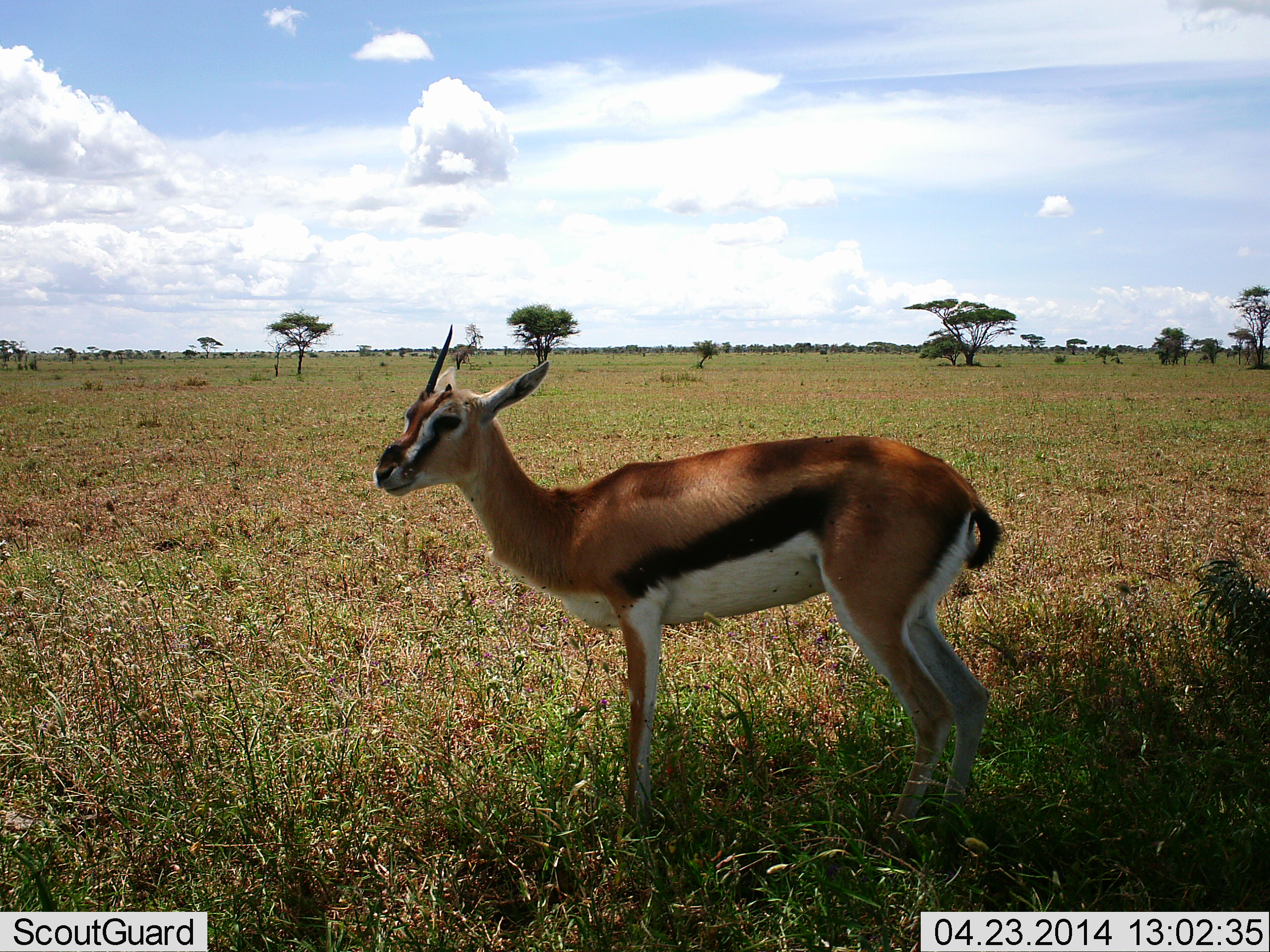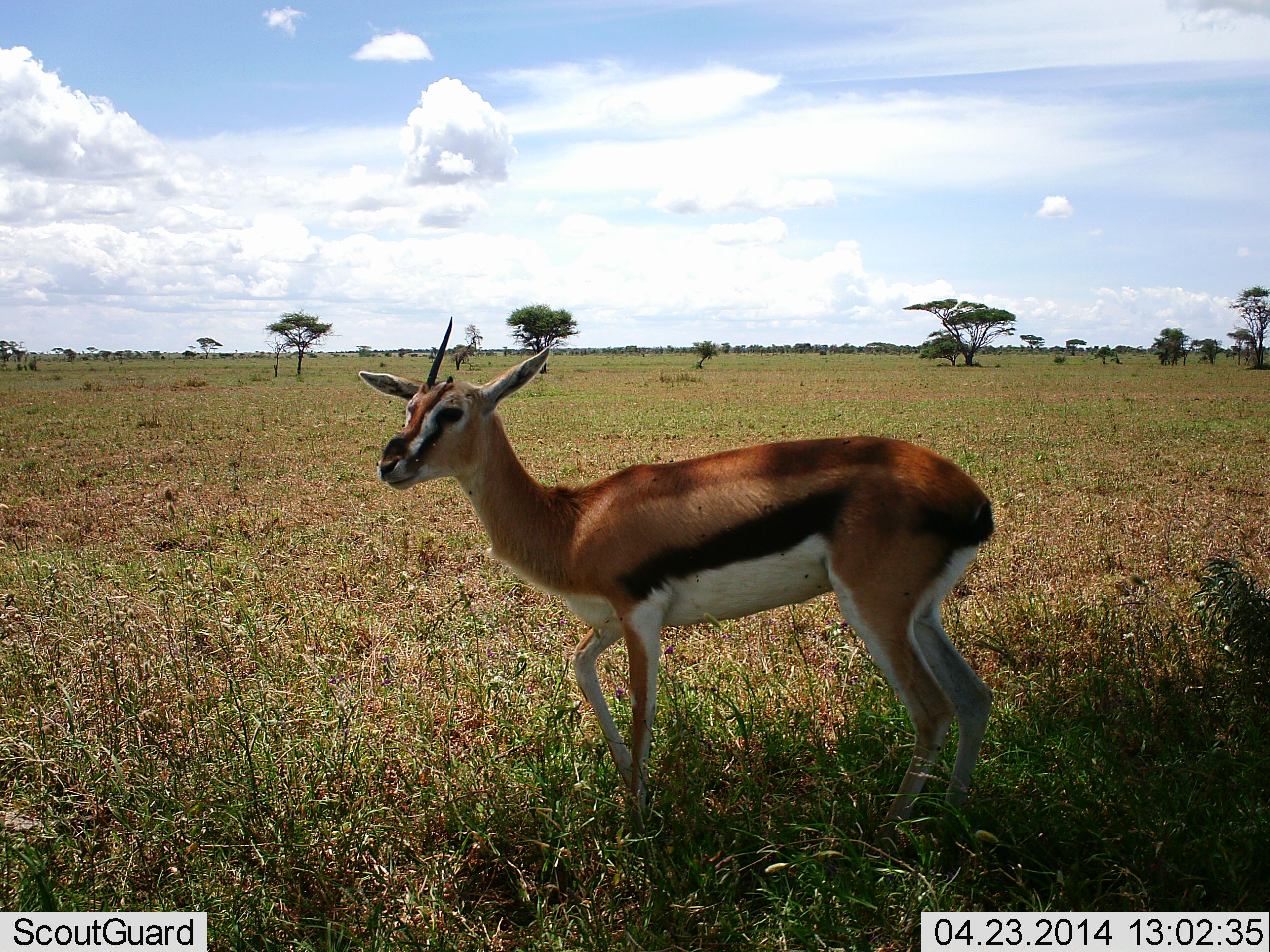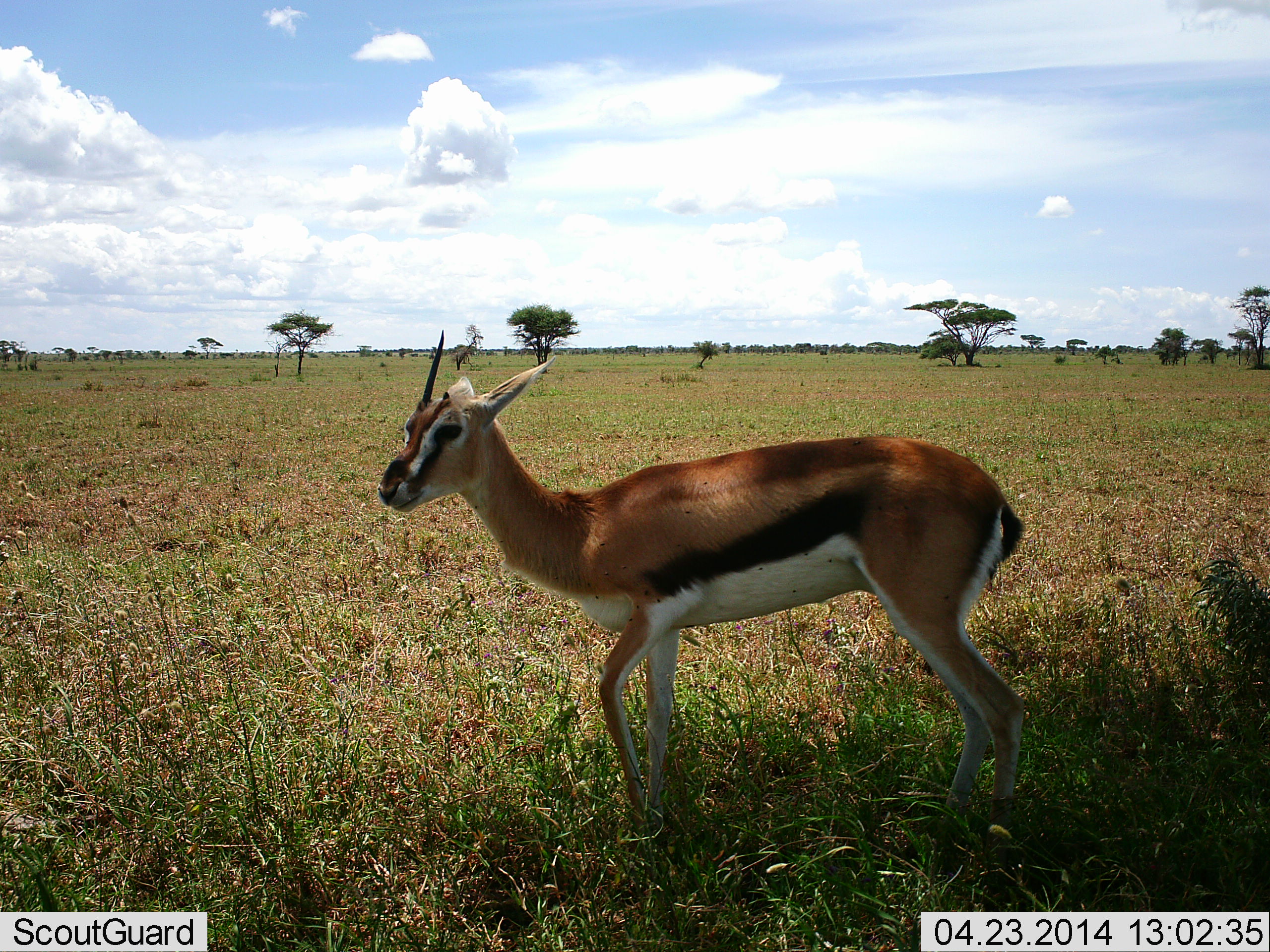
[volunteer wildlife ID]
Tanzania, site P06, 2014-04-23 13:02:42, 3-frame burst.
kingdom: Animalia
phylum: Chordata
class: Mammalia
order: Artiodactyla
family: Bovidae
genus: Eudorcas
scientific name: Eudorcas thomsonii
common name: thomson's gazelle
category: gazellethomsons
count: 1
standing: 90%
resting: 0%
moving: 10%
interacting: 10%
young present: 0%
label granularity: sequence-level